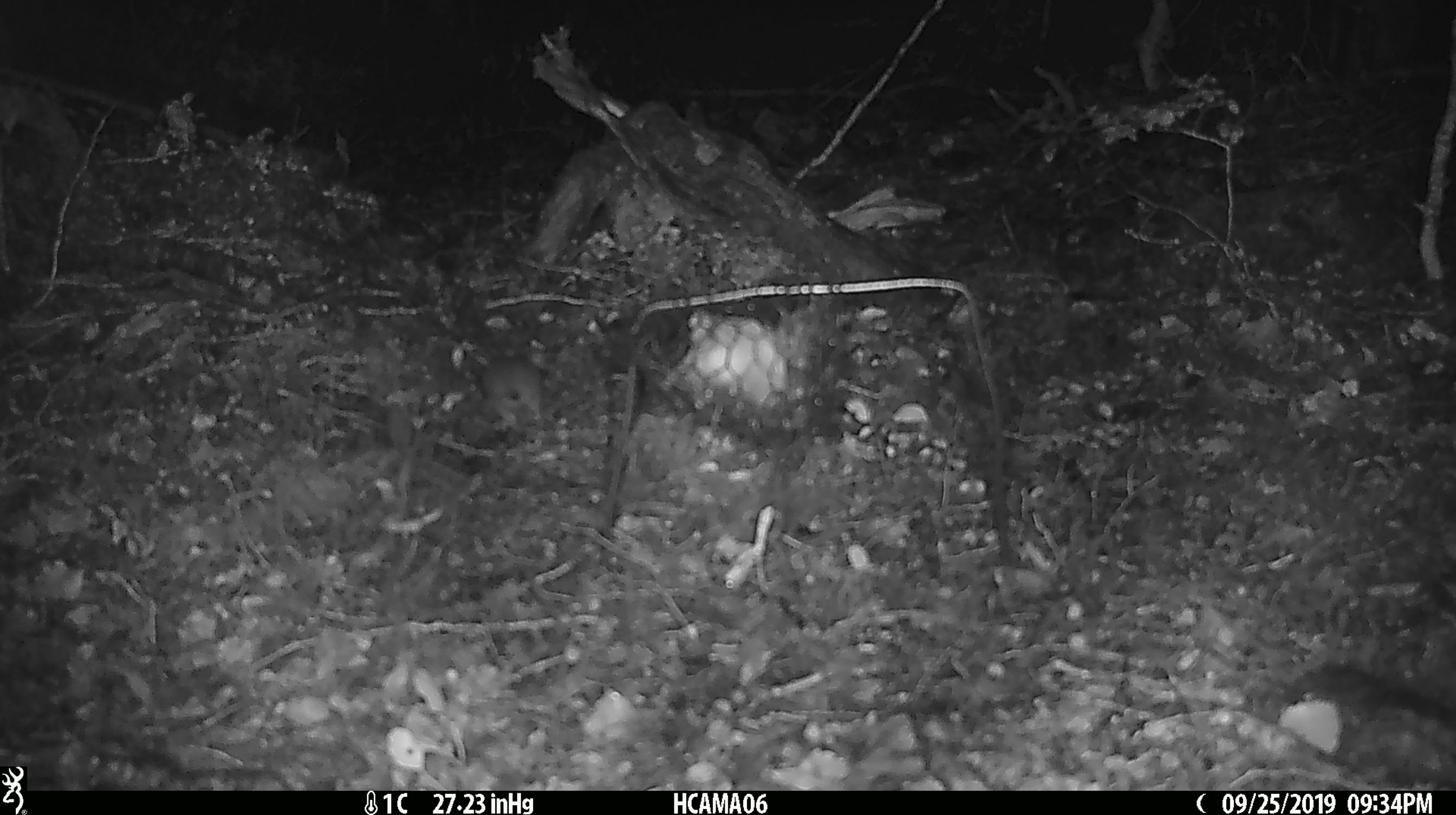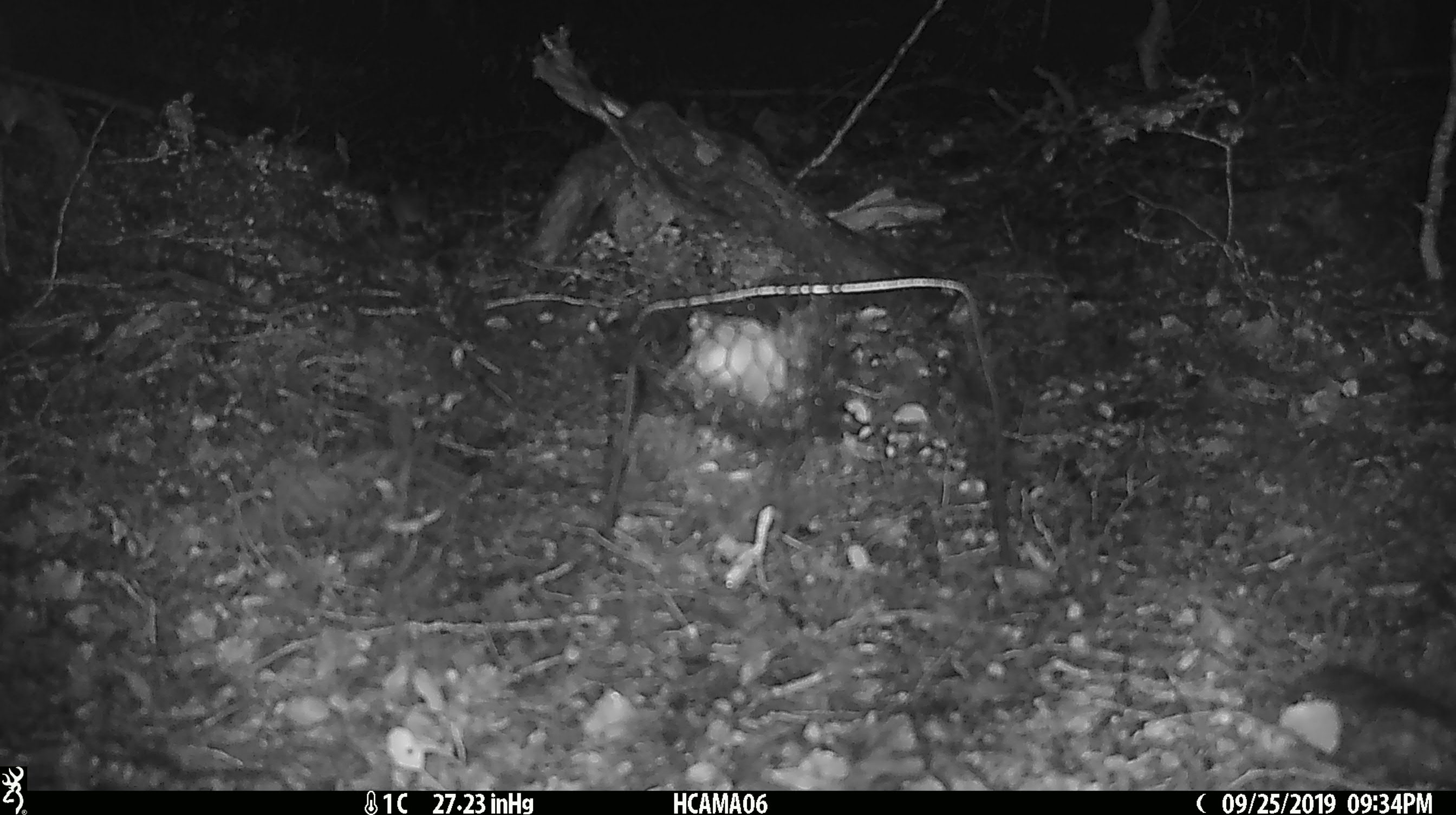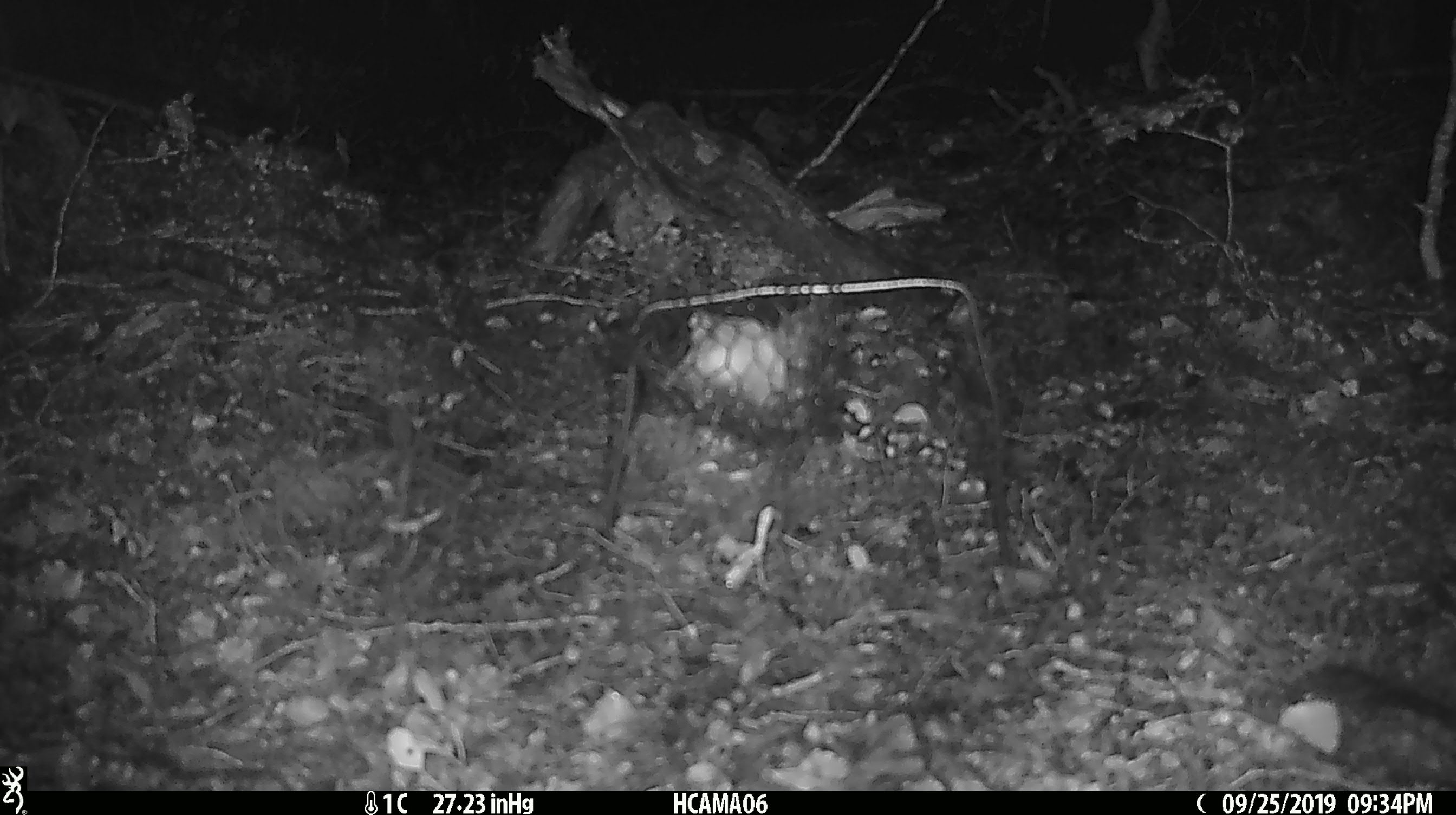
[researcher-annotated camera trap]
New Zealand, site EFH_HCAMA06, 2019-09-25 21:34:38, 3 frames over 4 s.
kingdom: Animalia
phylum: Chordata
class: Mammalia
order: Rodentia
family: Muridae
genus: Mus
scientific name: Mus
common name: mouse